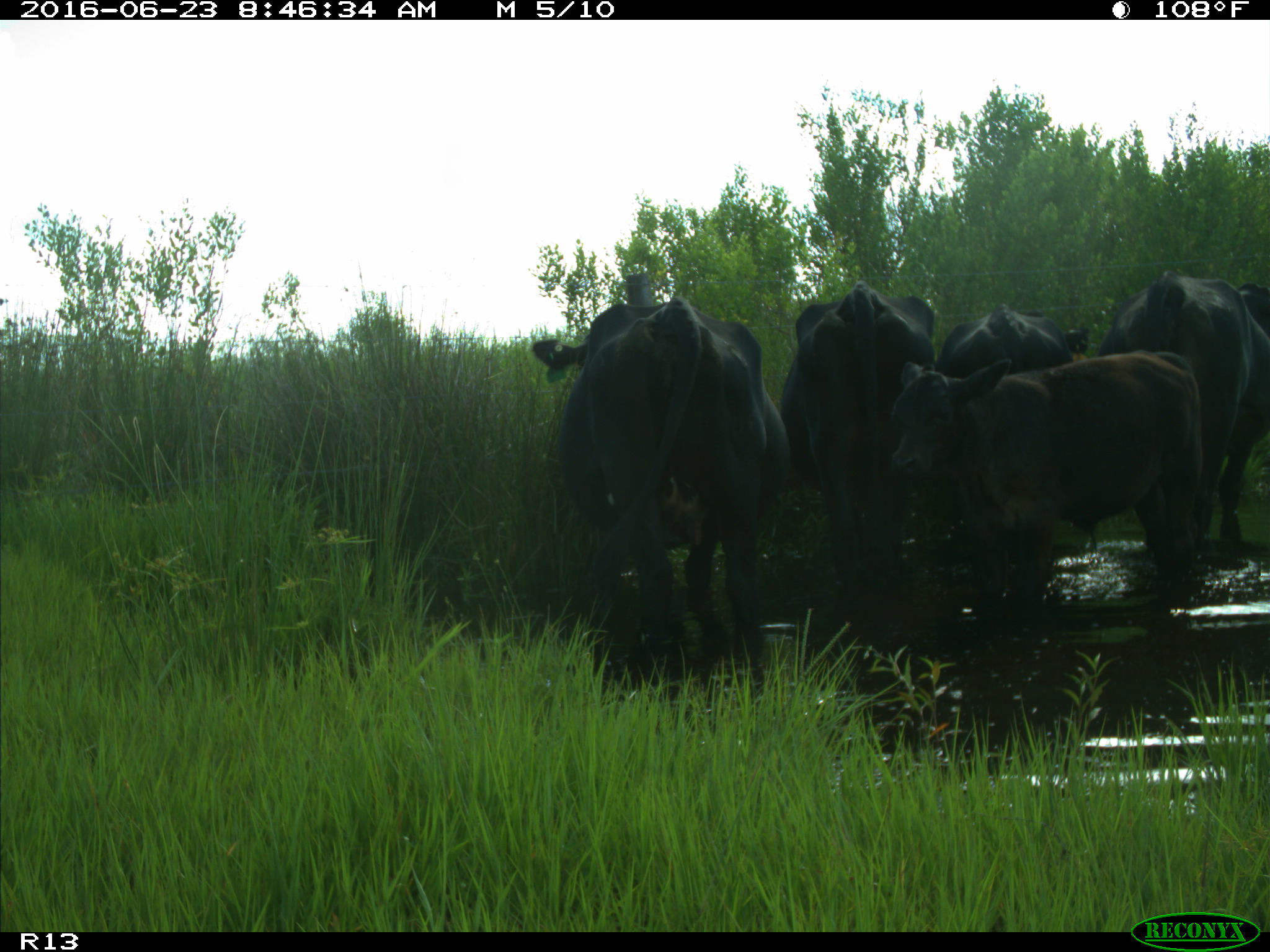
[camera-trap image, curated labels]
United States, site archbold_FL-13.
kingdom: Animalia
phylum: Chordata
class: Mammalia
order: Artiodactyla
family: Bovidae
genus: Bos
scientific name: Bos taurus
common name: domestic cow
Bos taurus (domestic cow).